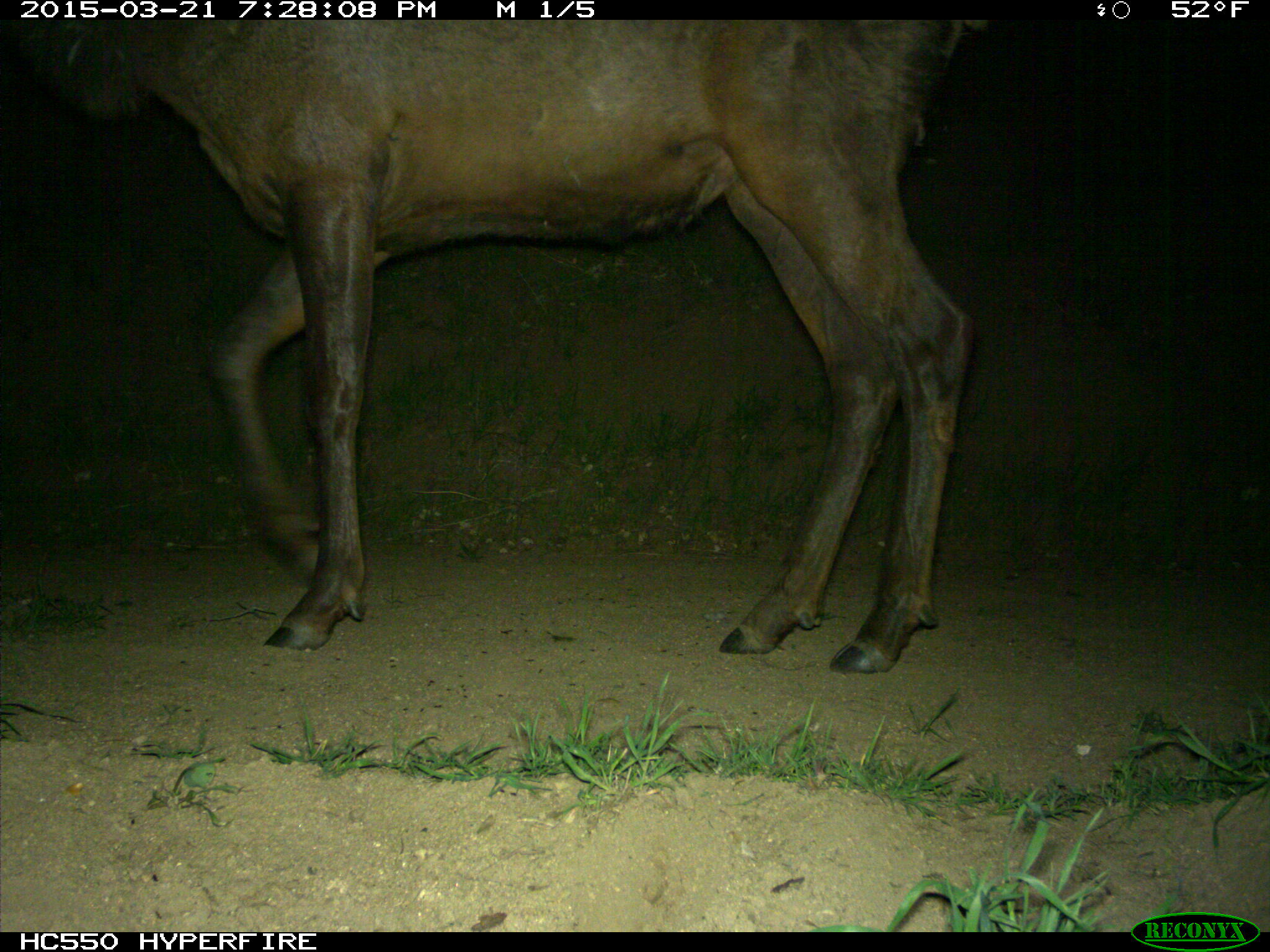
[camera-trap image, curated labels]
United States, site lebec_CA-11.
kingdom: Animalia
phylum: Chordata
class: Mammalia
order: Artiodactyla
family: Cervidae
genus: Cervus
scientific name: Cervus canadensis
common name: elk